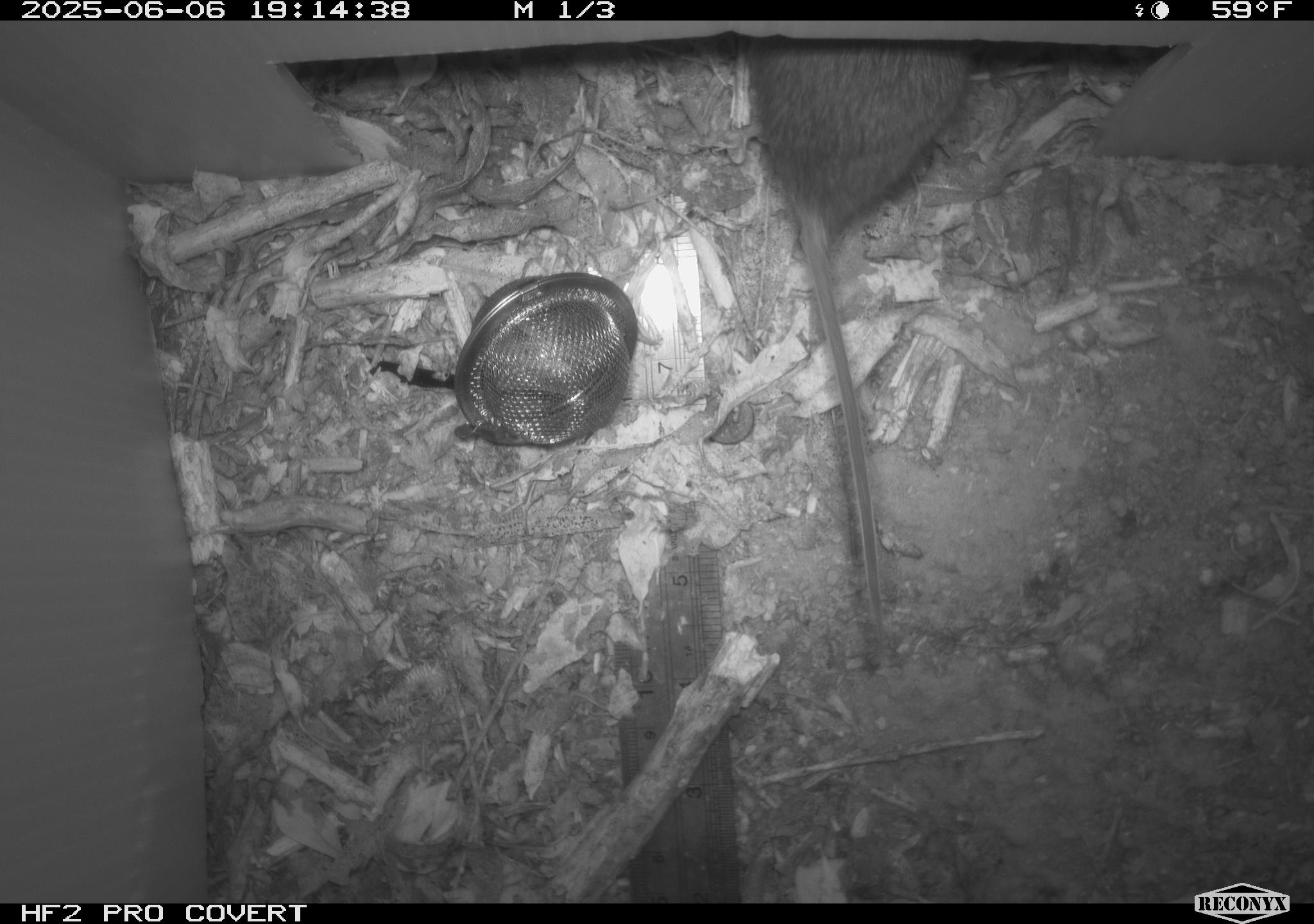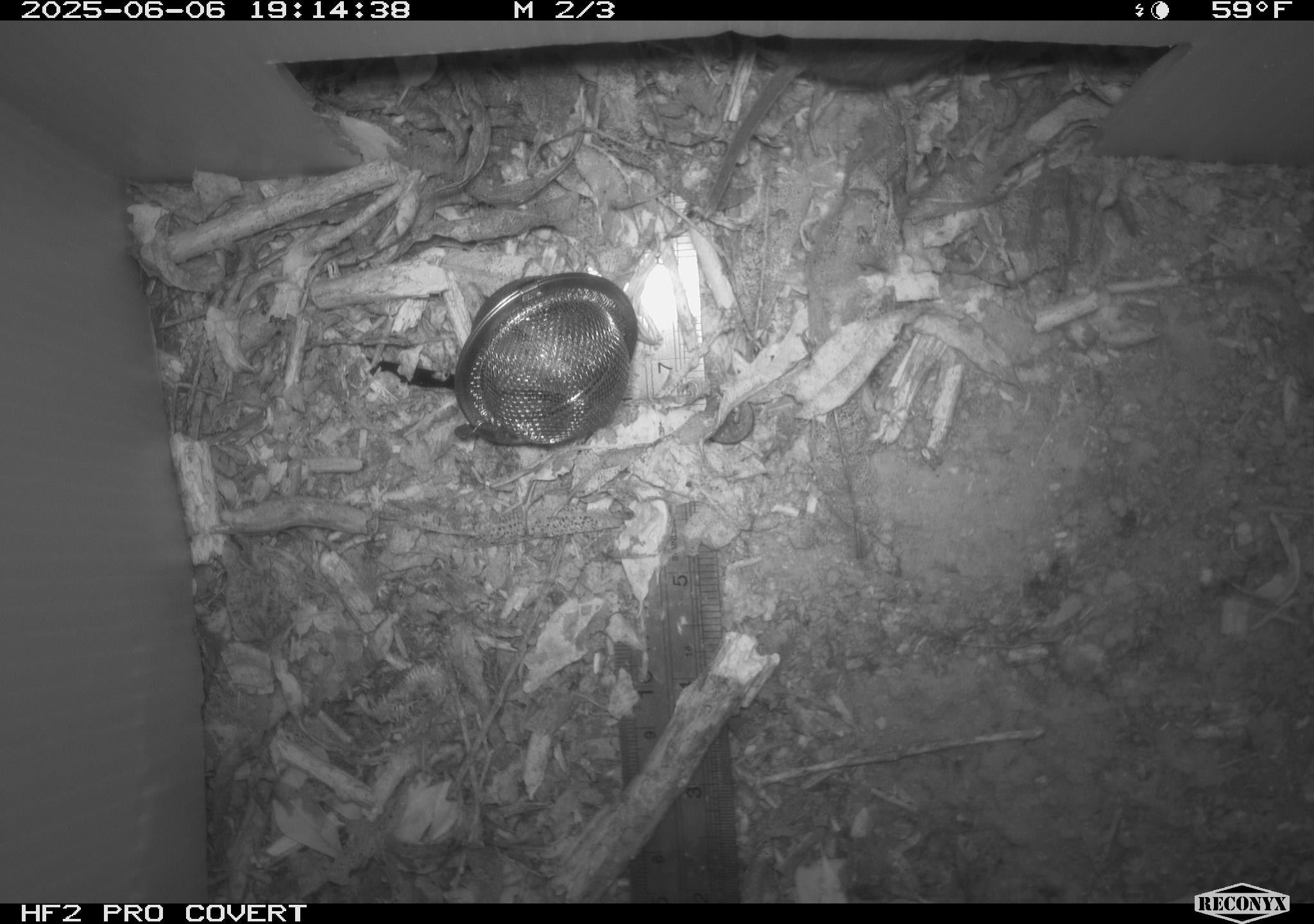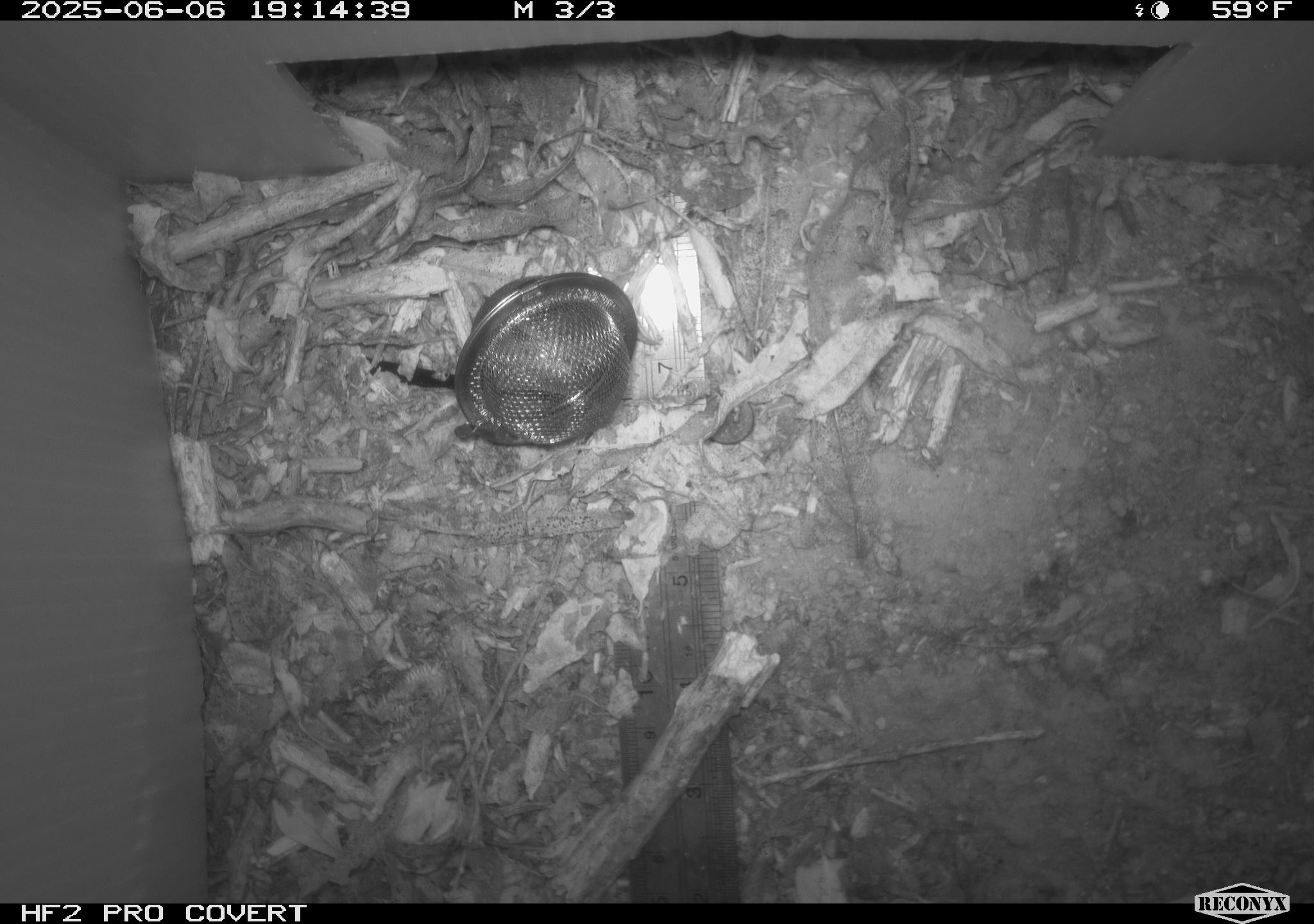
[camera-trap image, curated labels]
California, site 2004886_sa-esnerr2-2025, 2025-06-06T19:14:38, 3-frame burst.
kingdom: Animalia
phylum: Chordata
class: Mammalia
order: Rodentia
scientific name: Rodentia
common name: rodent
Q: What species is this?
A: Rodent (Rodentia).